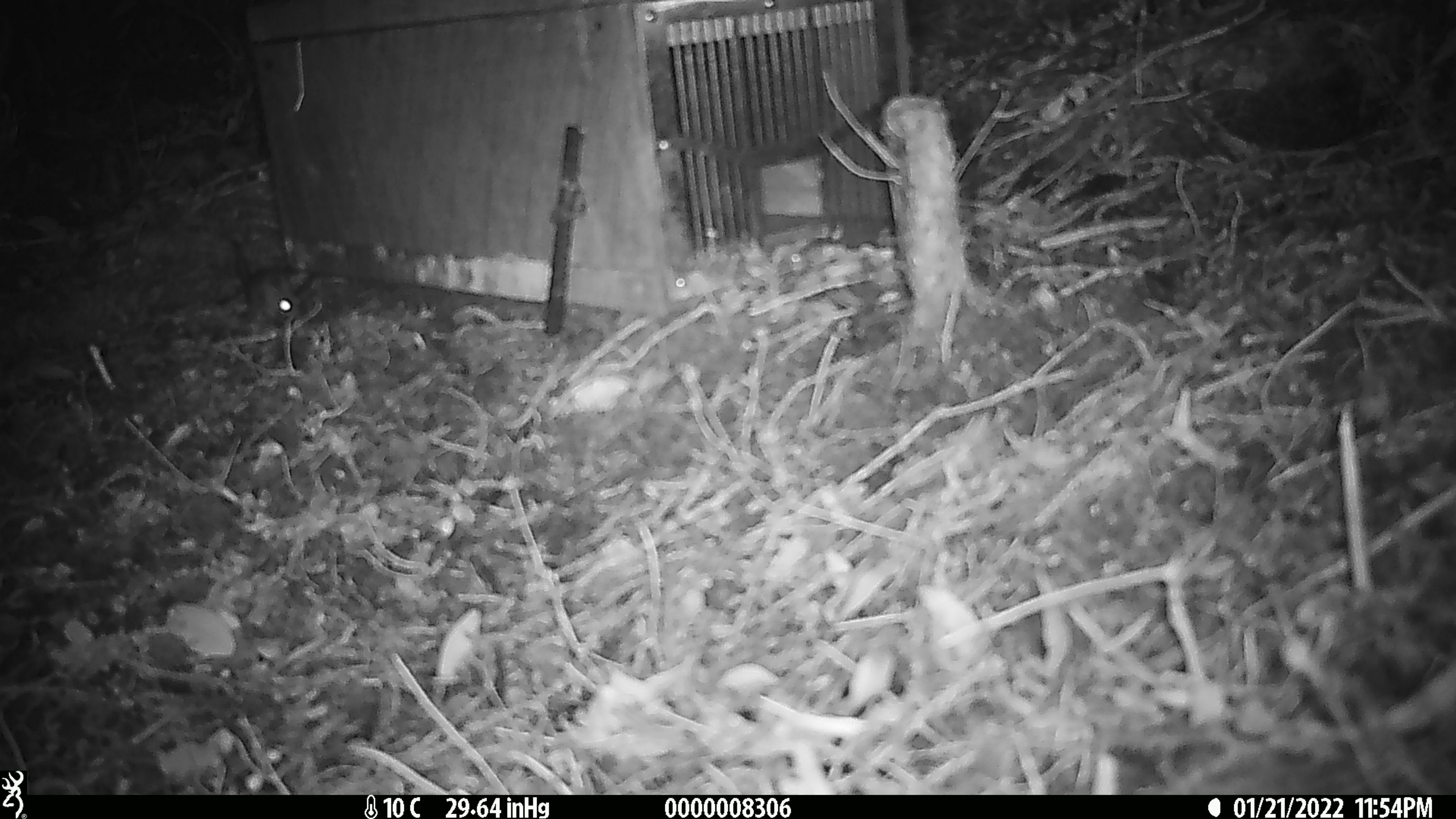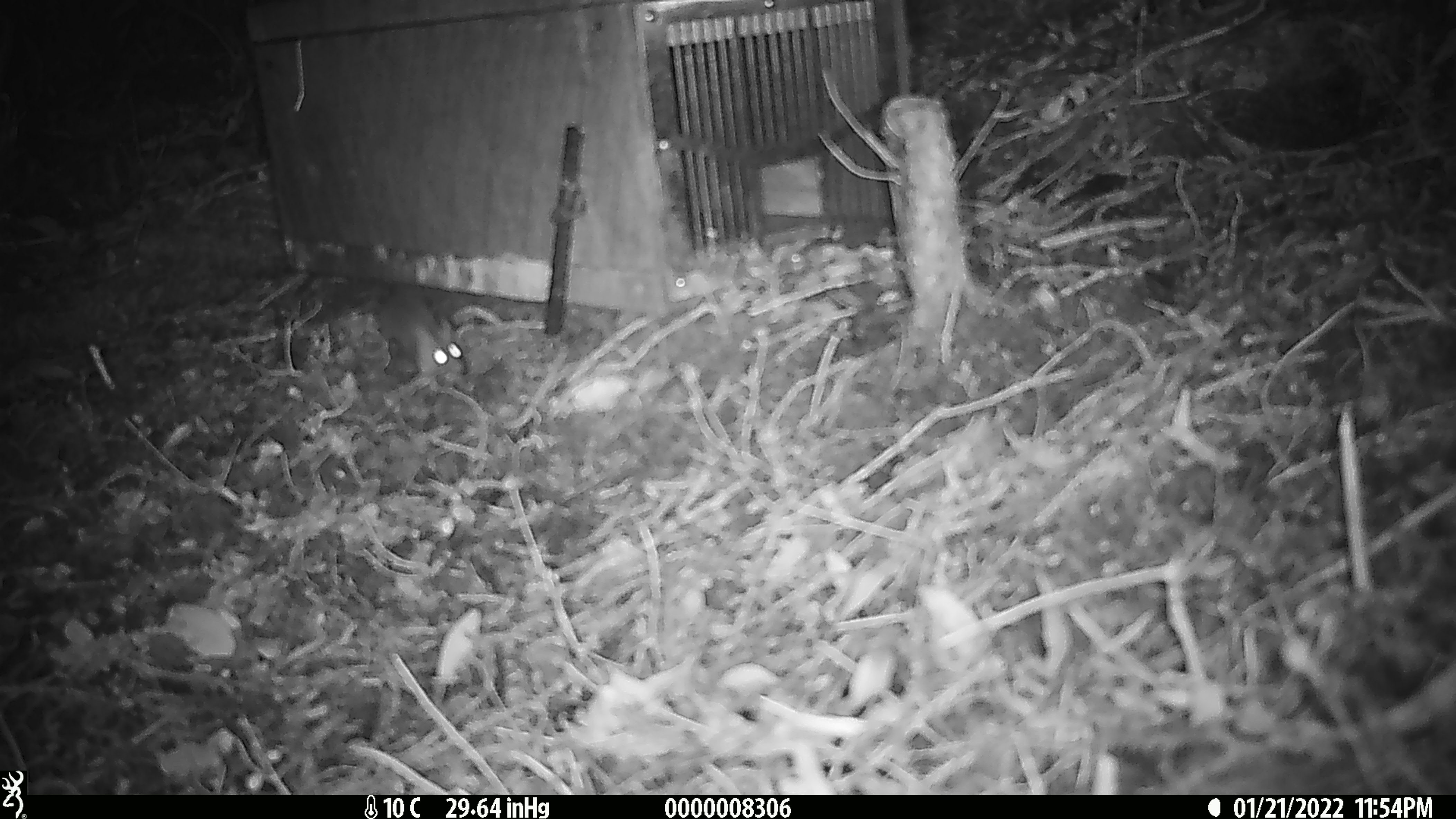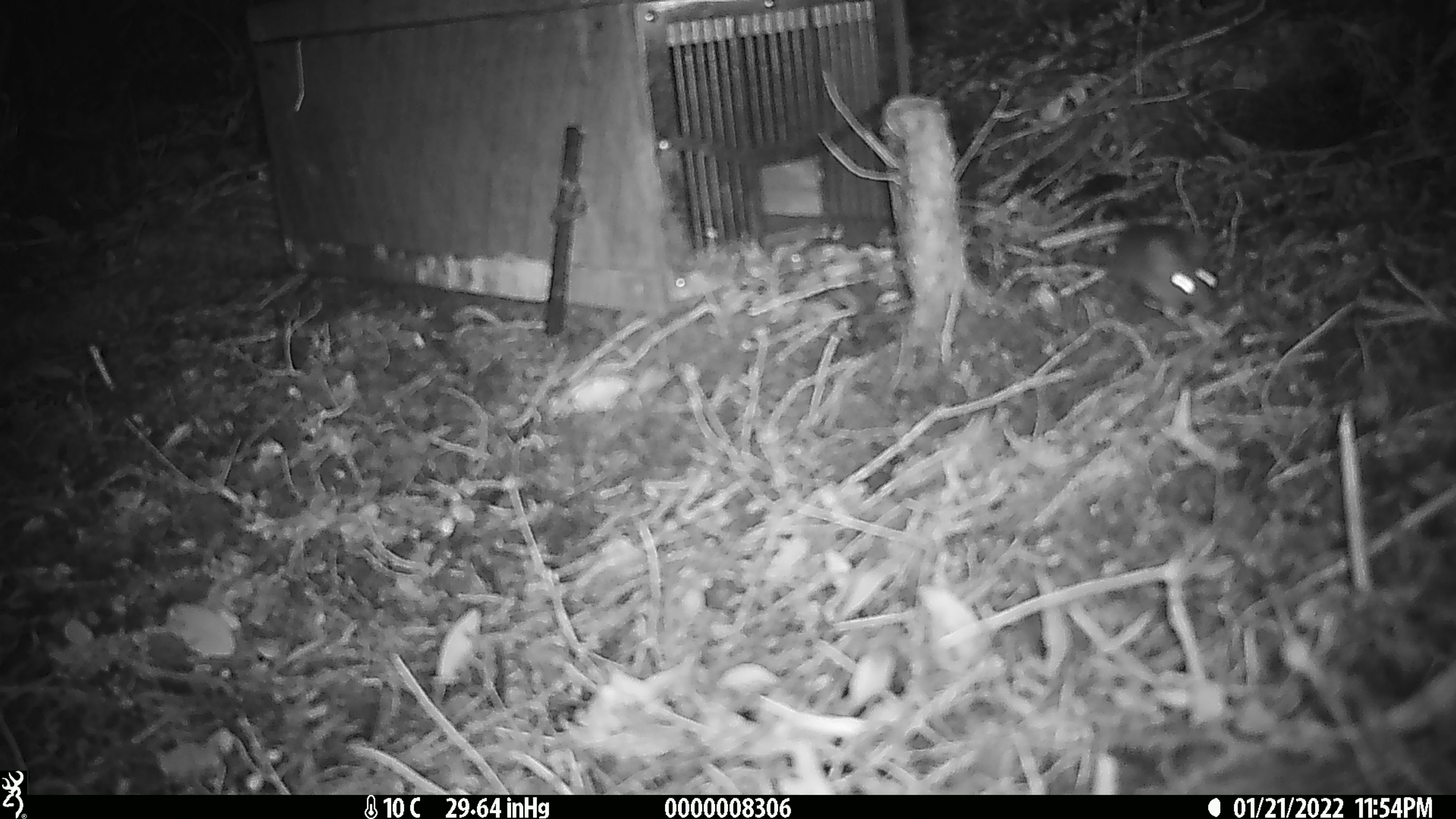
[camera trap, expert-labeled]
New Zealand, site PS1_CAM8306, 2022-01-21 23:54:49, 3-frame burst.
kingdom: Animalia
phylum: Chordata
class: Mammalia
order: Rodentia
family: Muridae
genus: Mus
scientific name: Mus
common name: mouse